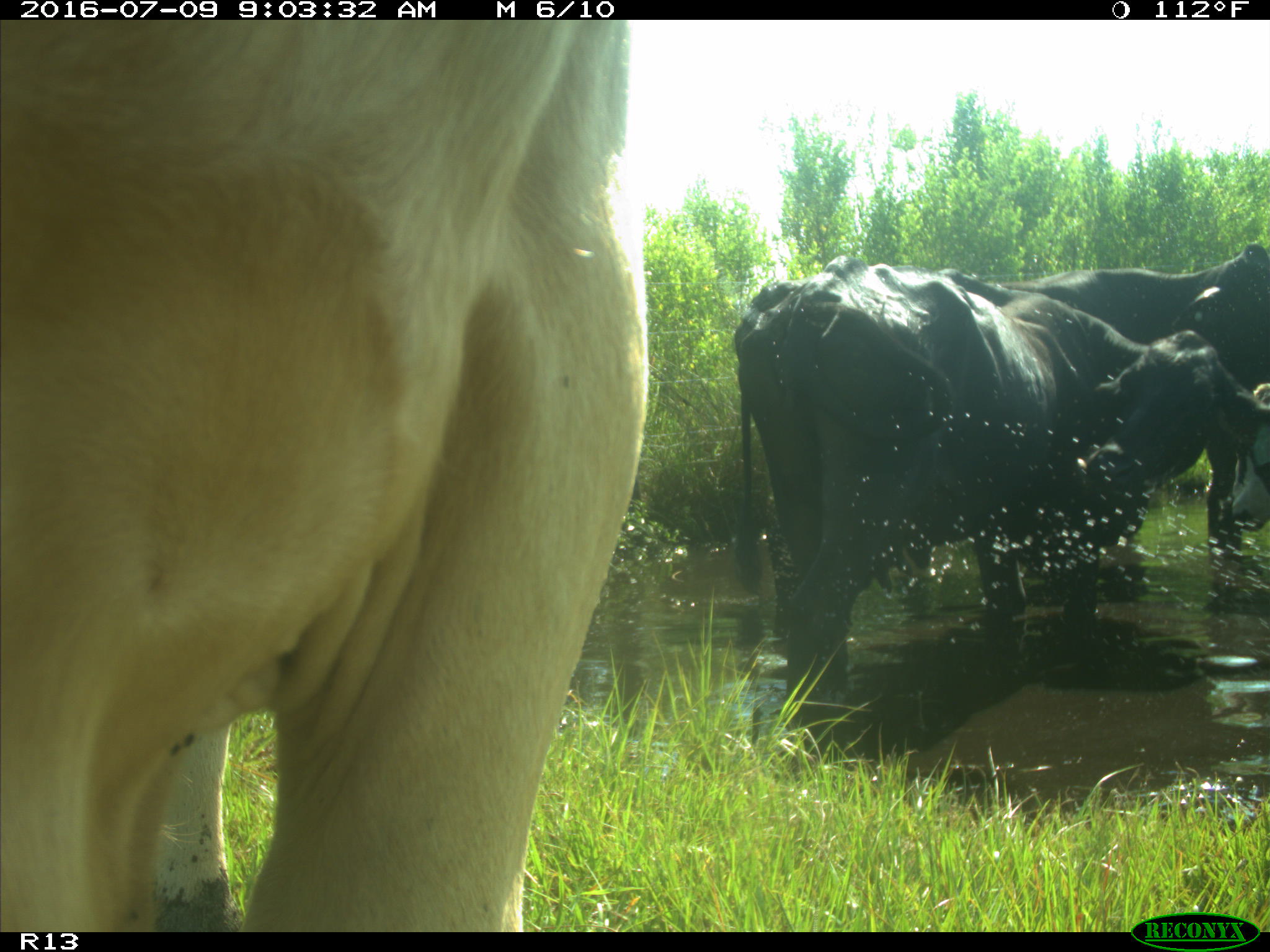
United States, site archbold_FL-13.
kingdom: Animalia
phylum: Chordata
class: Mammalia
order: Artiodactyla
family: Bovidae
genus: Bos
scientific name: Bos taurus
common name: domestic cow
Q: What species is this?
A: Bos taurus (domestic cow).